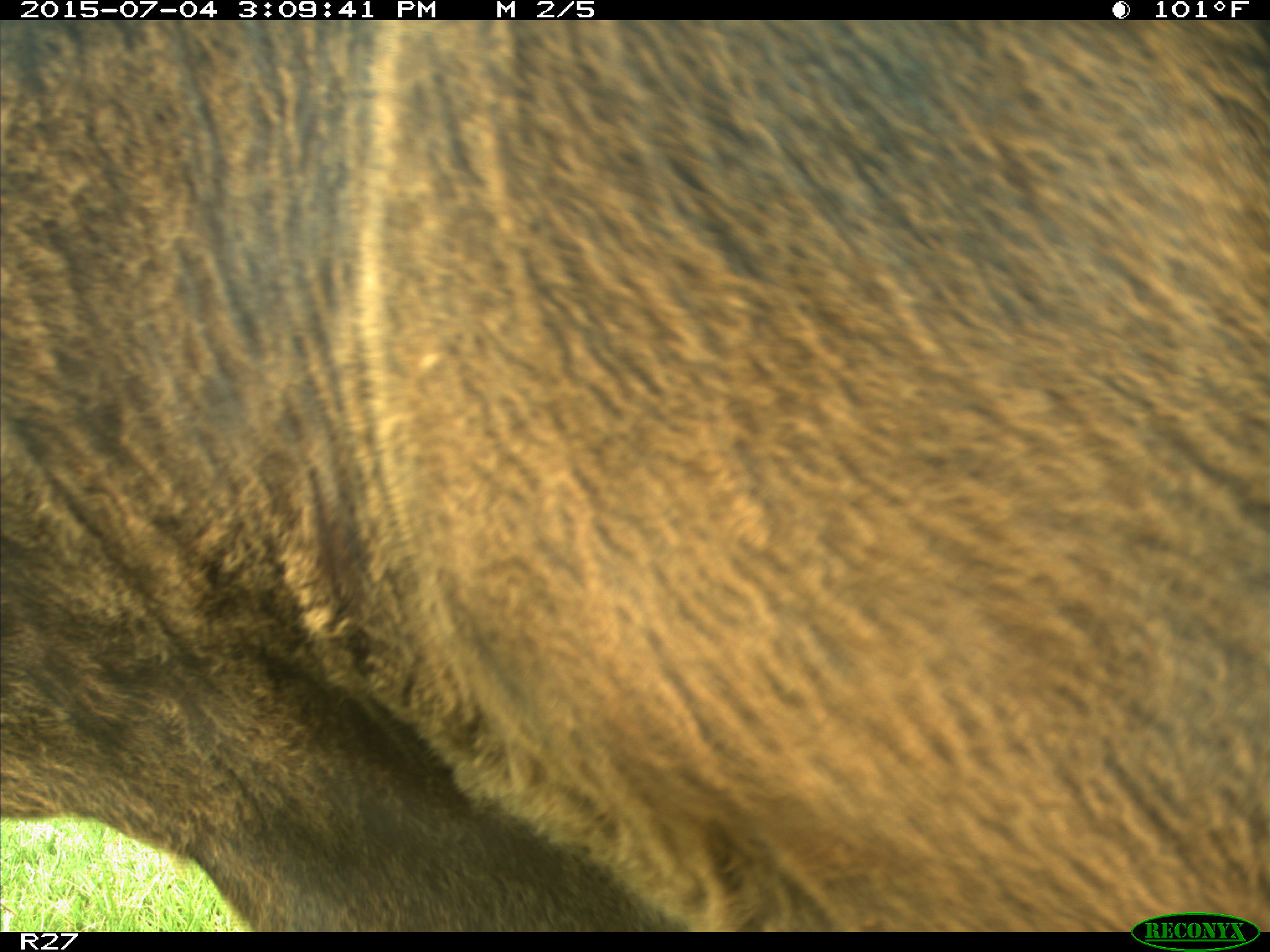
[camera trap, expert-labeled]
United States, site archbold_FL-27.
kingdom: Animalia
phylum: Chordata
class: Mammalia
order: Artiodactyla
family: Bovidae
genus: Bos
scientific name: Bos taurus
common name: domestic cow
Bos taurus (domestic cow).